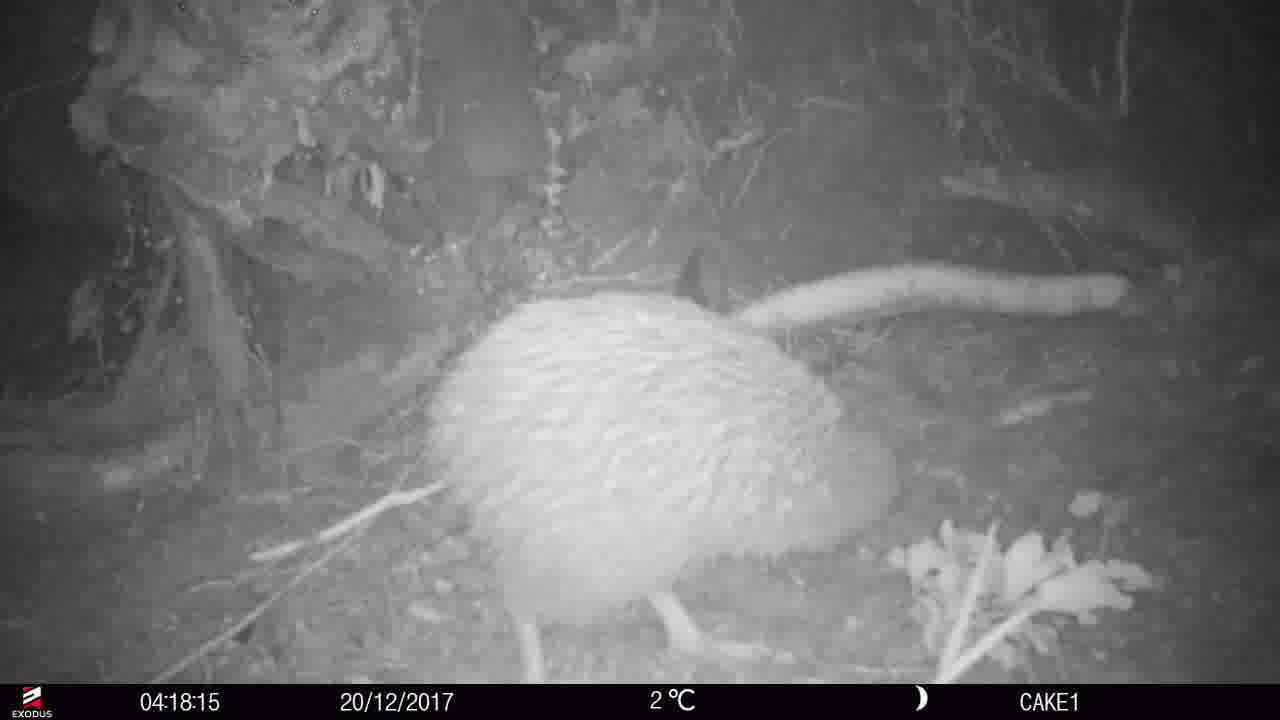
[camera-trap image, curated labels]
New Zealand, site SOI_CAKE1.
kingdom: Animalia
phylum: Chordata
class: Aves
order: Apterygiformes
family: Apterygidae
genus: Apteryx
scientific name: Apteryx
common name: kiwi